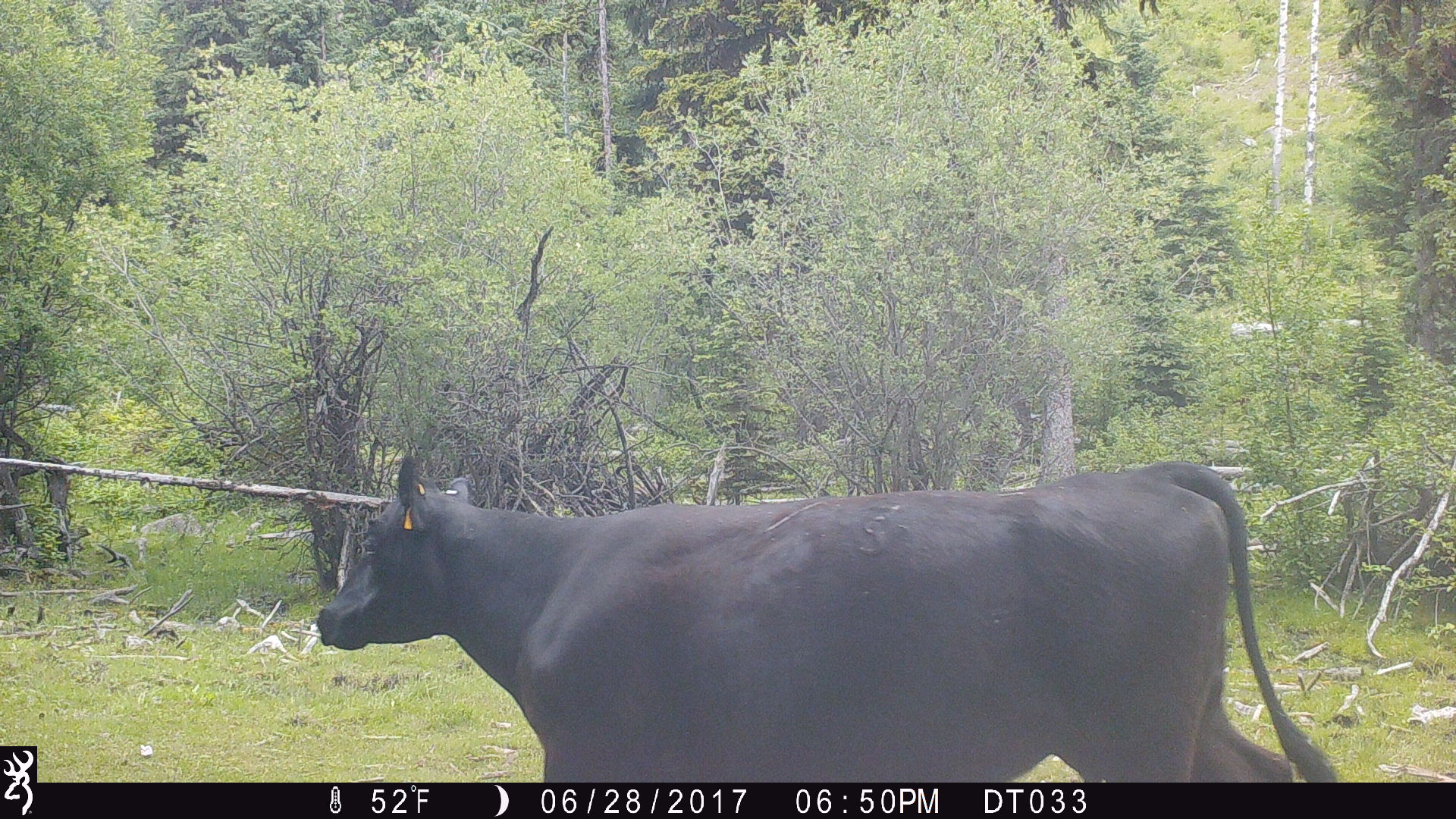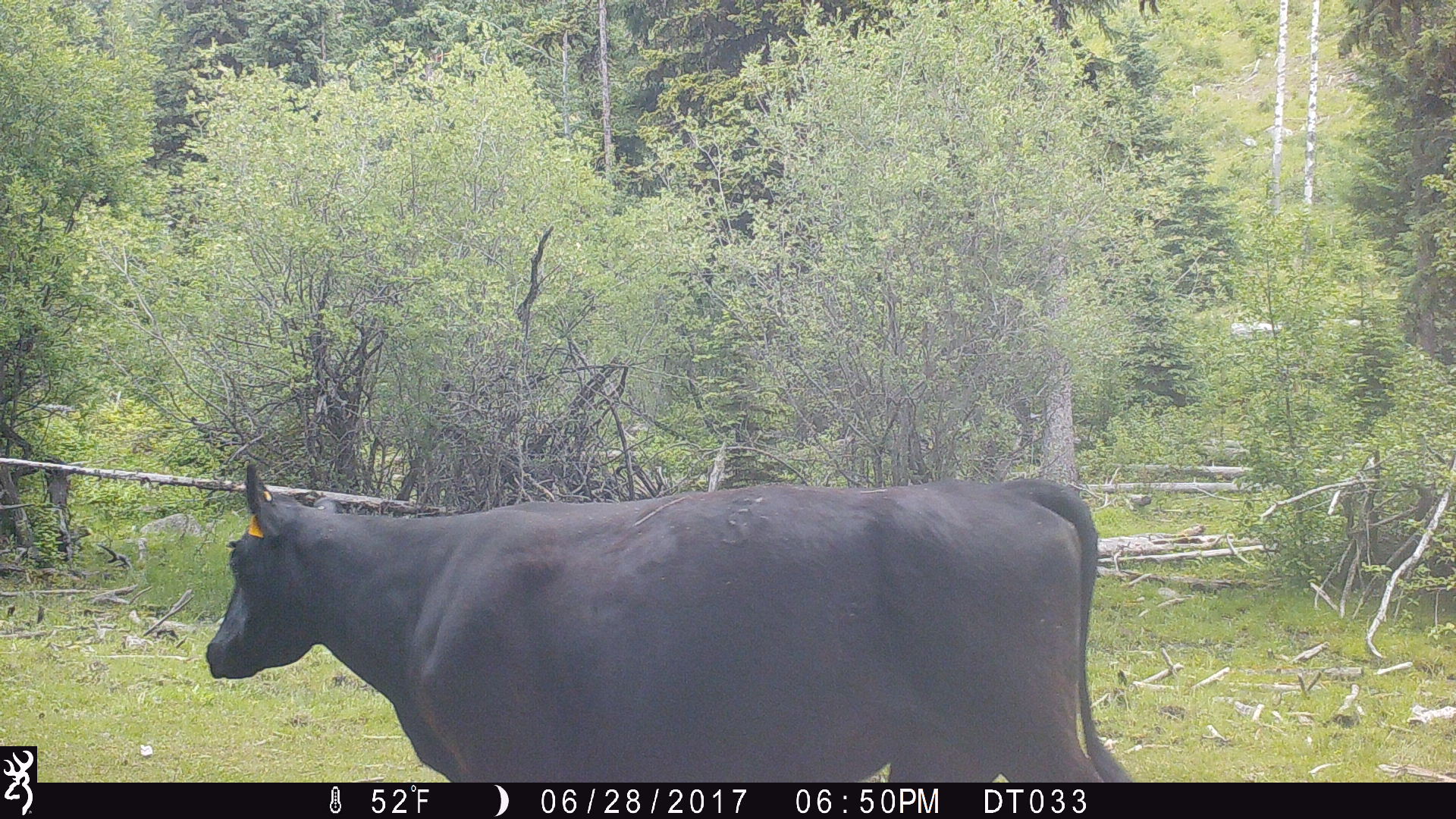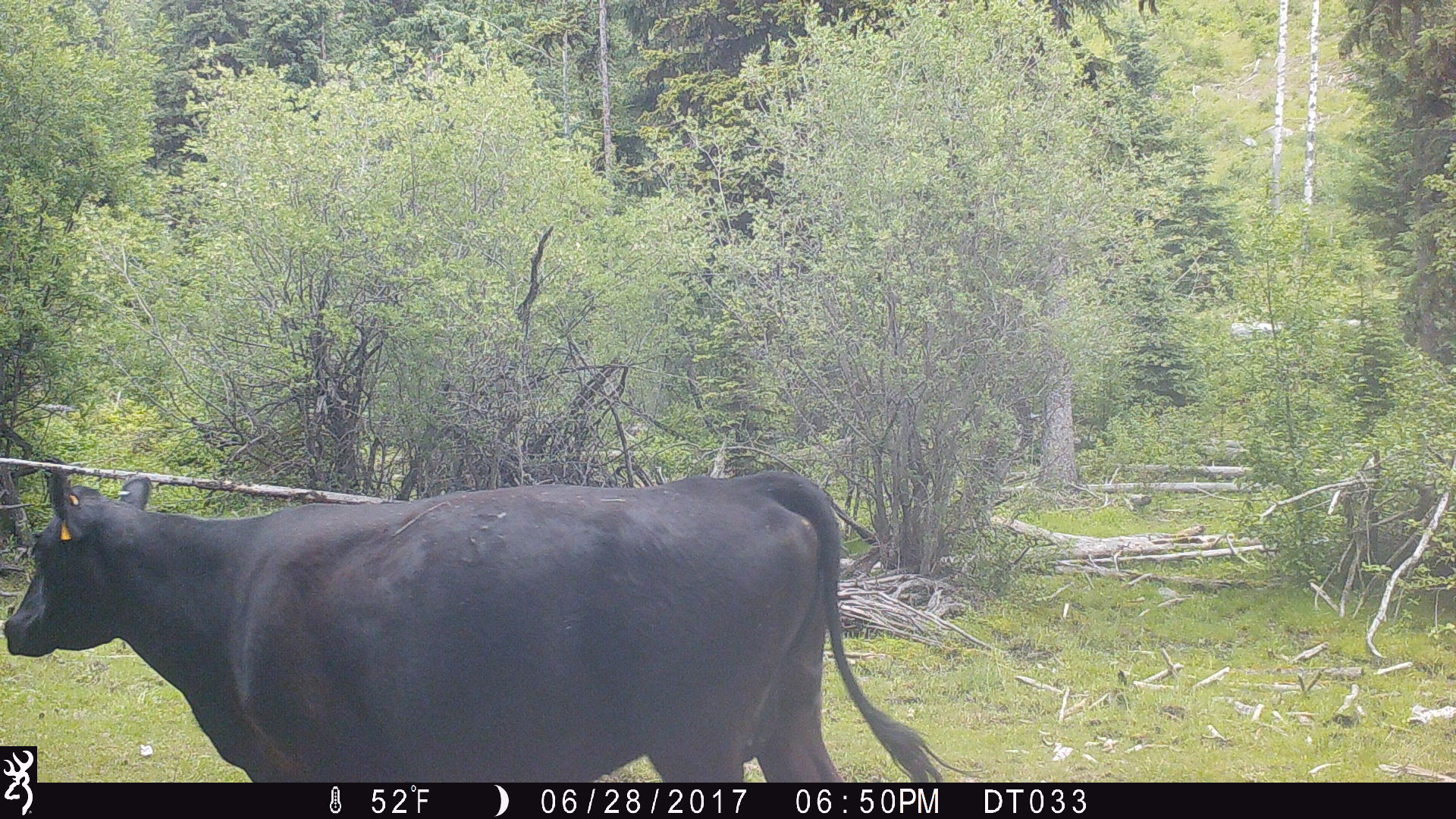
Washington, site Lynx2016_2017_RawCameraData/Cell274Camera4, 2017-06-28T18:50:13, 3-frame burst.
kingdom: Animalia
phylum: Chordata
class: Mammalia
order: Artiodactyla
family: Bovidae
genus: Bos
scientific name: Bos taurus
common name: domestic cattle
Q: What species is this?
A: Domestic cattle (Bos taurus).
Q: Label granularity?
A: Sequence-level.